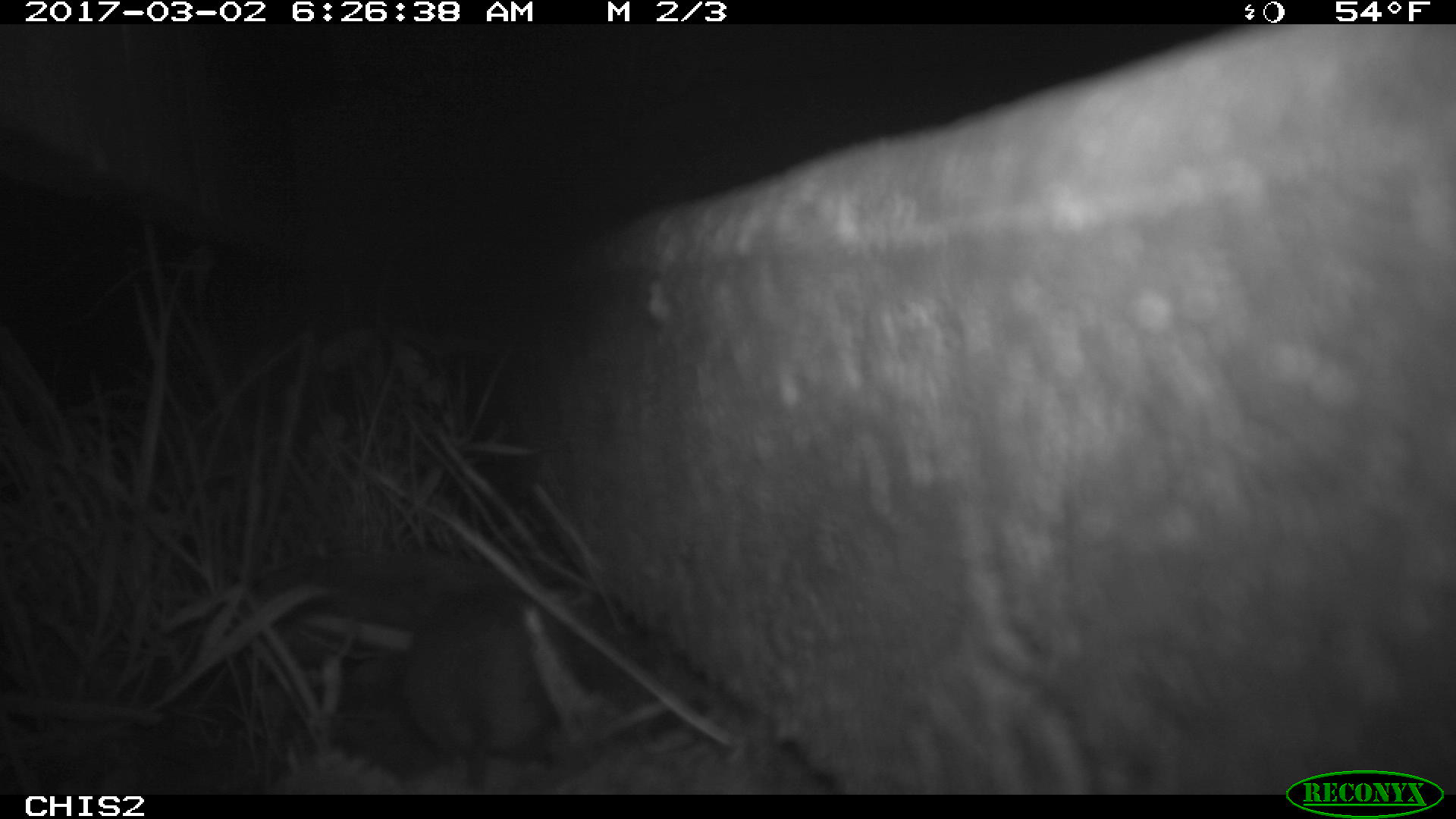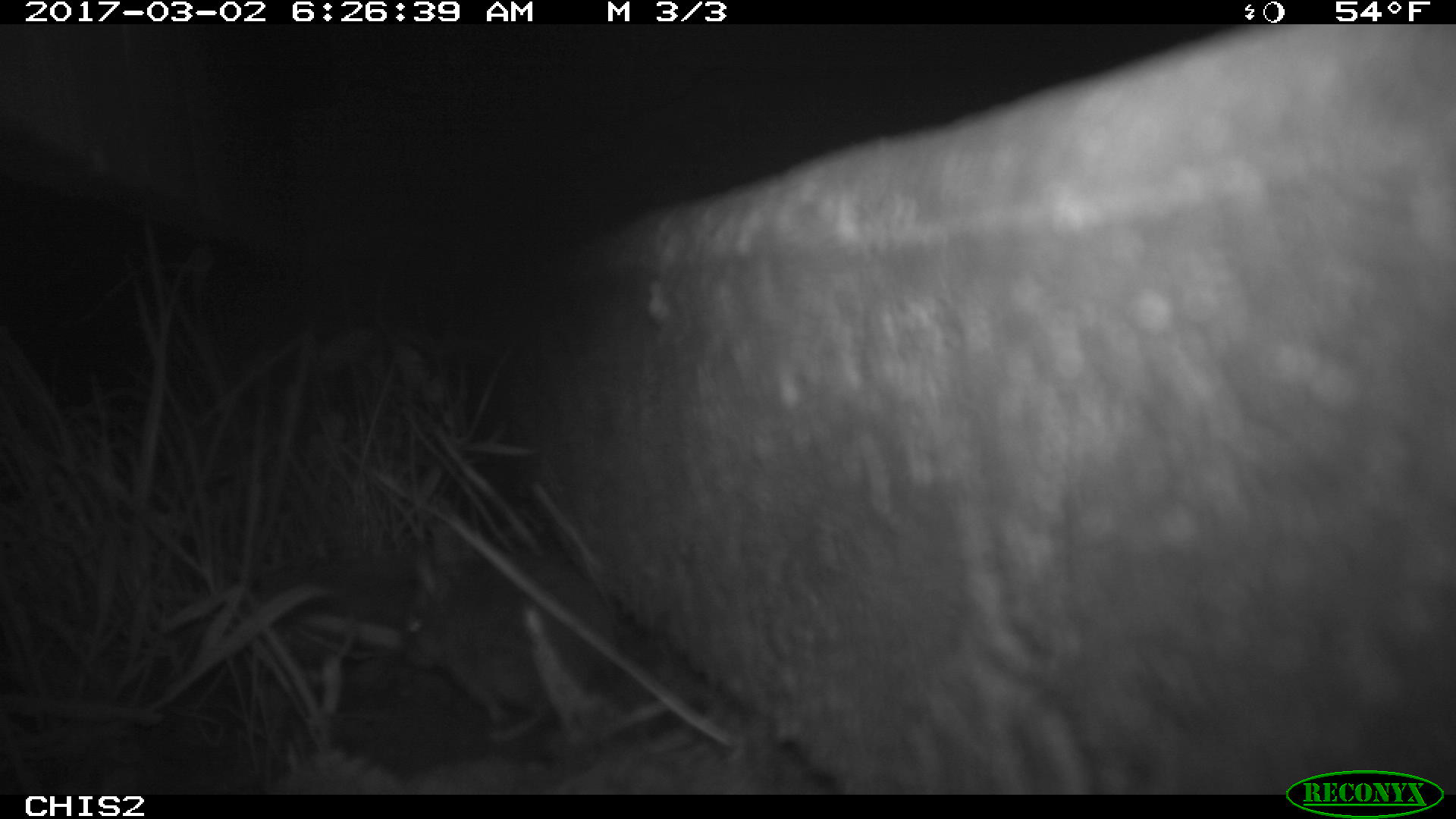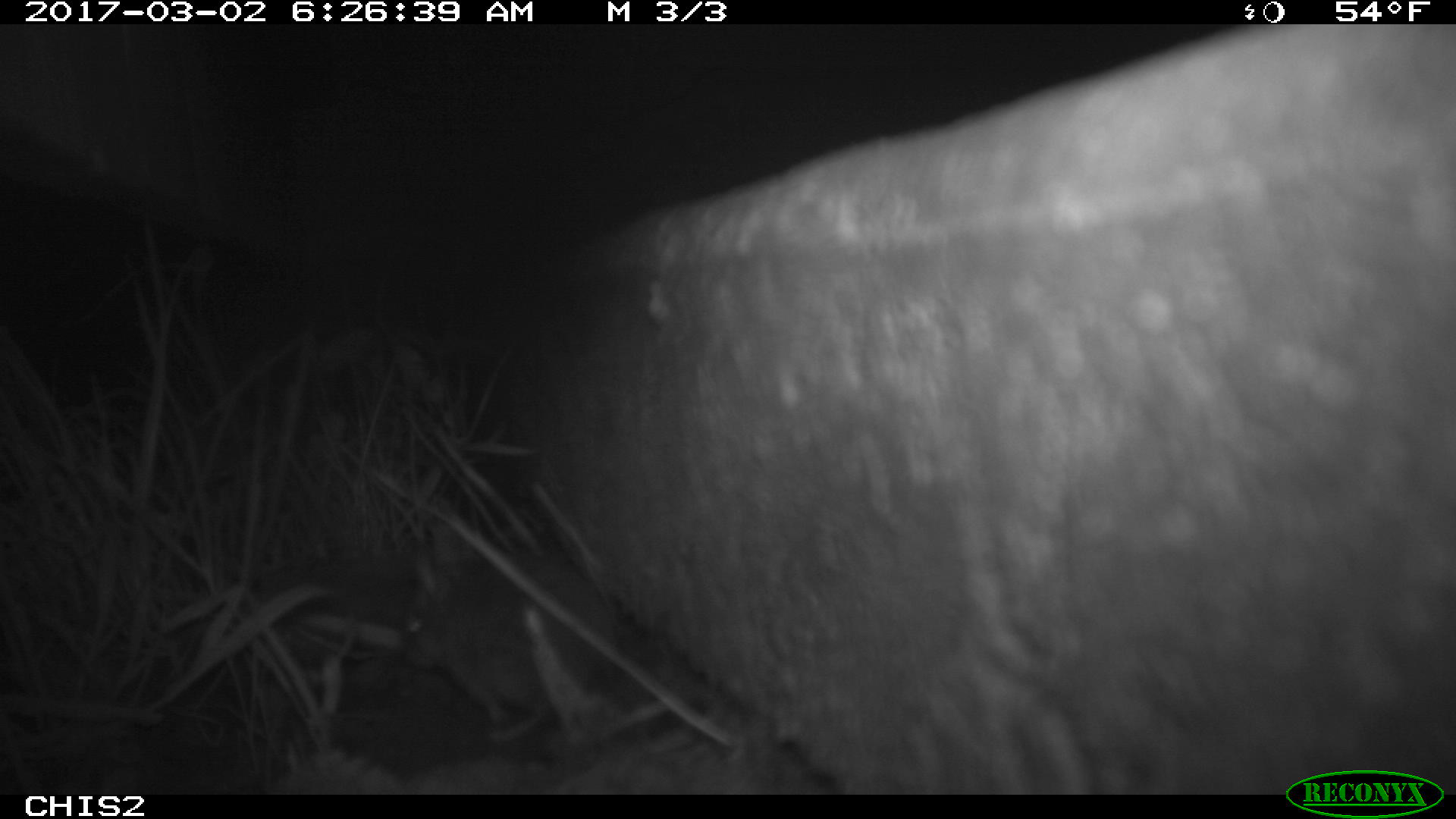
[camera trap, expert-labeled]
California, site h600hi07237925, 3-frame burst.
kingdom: Animalia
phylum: Chordata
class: Mammalia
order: Rodentia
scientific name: Rodentia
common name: rodent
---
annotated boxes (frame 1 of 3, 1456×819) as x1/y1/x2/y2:
rodent: 403/598/541/792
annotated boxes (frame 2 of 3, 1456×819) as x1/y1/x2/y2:
rodent: 407/553/614/742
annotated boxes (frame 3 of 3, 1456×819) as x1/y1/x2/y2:
rodent: 398/551/613/745